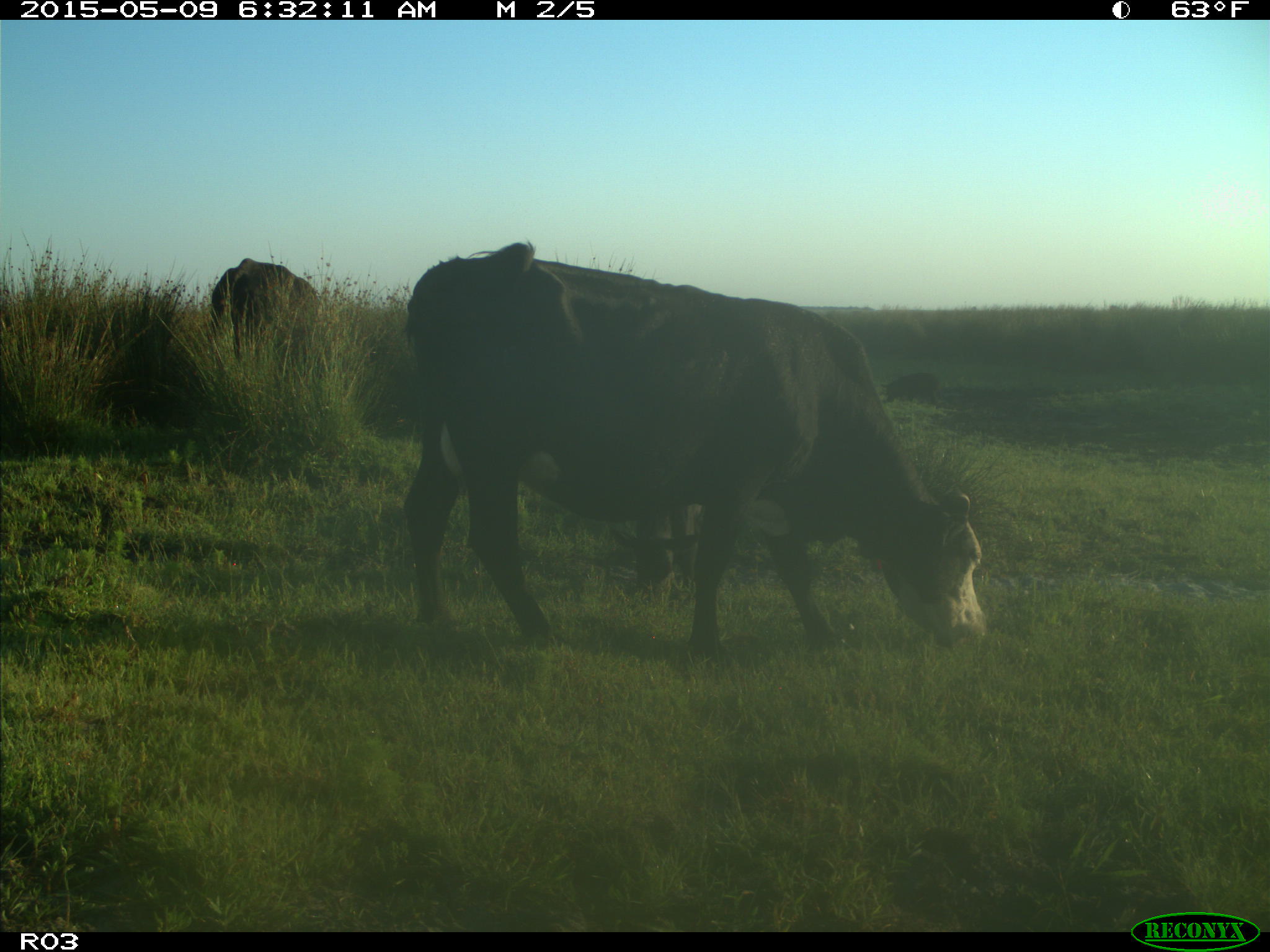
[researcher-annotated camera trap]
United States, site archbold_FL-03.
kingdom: Animalia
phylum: Chordata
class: Mammalia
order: Artiodactyla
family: Bovidae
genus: Bos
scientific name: Bos taurus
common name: domestic cow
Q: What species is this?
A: Bos taurus (domestic cow).